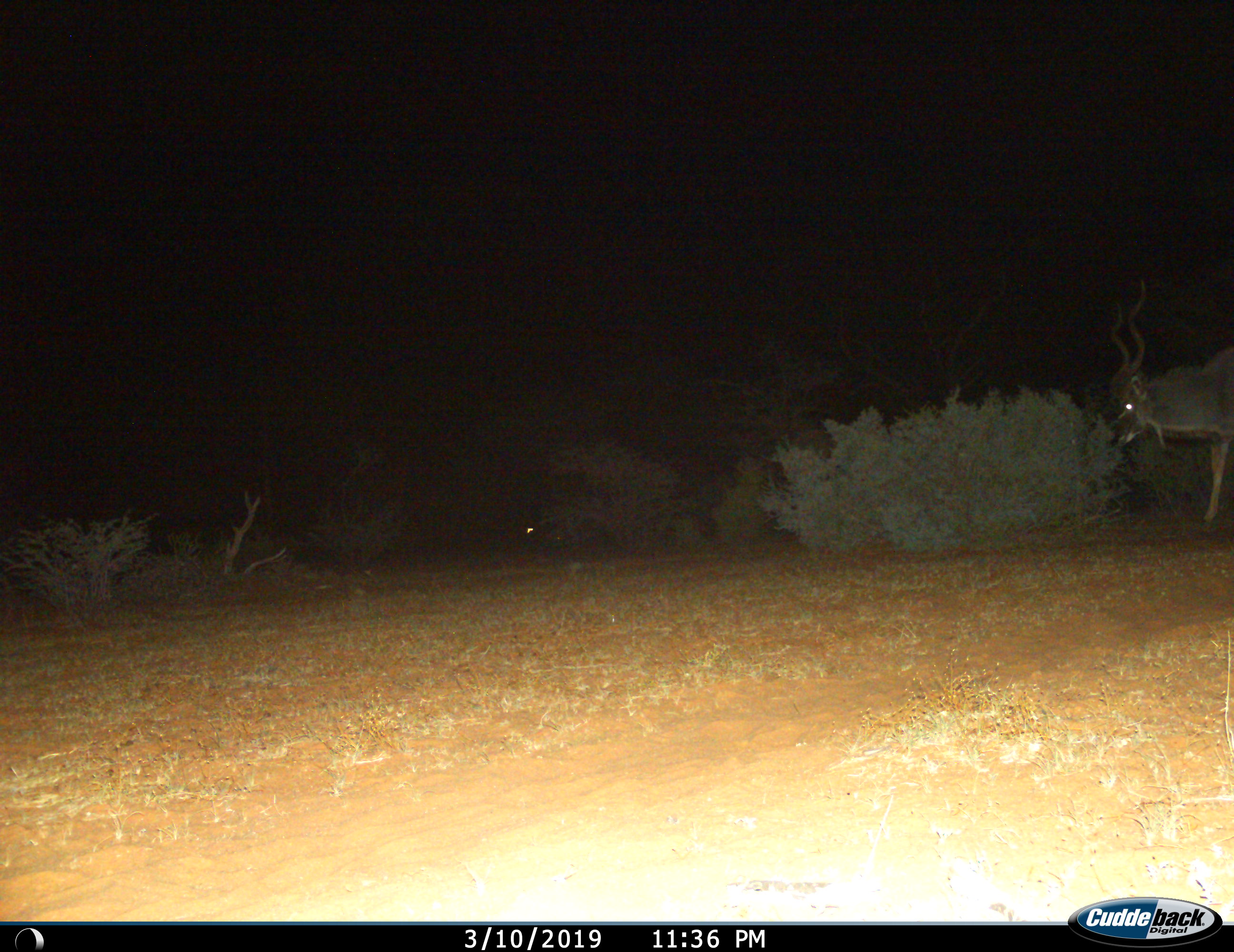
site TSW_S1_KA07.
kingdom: Animalia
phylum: Chordata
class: Mammalia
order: Artiodactyla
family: Bovidae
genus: Tragelaphus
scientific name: Tragelaphus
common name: kudu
Kudu (Tragelaphus), count 1. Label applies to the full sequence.